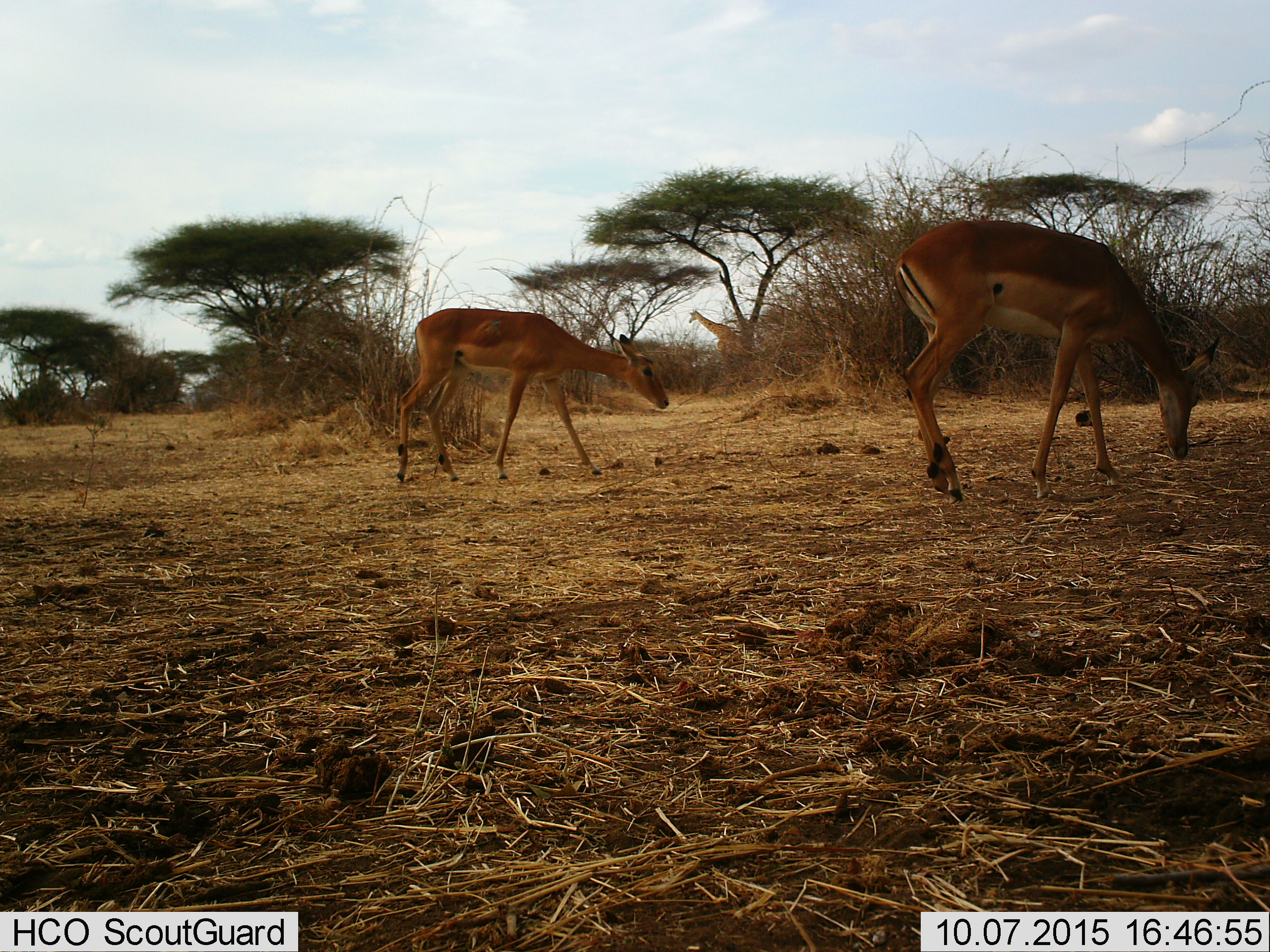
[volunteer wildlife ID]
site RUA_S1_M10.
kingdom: Animalia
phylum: Chordata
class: Mammalia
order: Artiodactyla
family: Bovidae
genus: Aepyceros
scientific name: Aepyceros melampus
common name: impala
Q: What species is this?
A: Impala (Aepyceros melampus).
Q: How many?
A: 2.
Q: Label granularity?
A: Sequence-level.